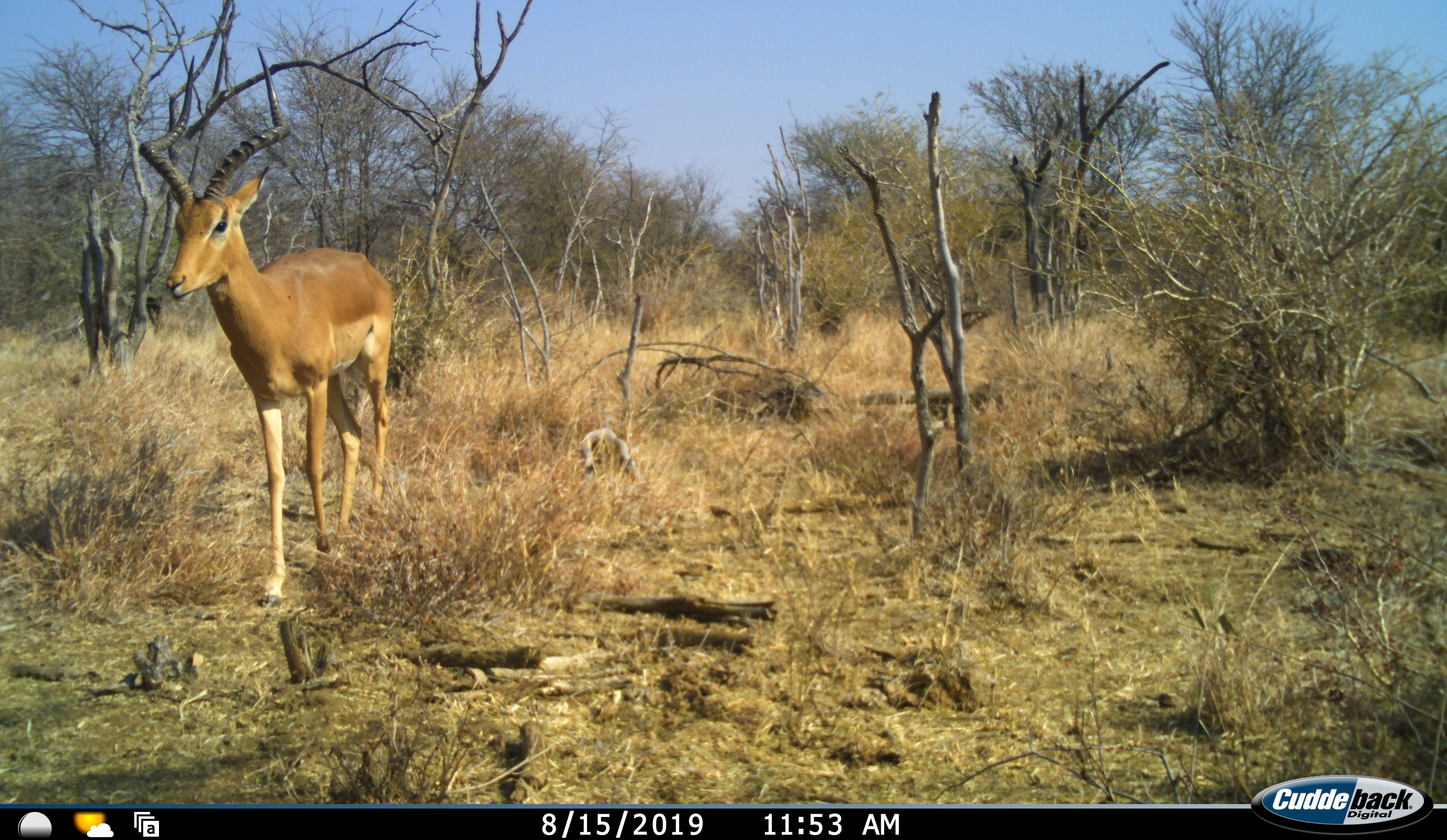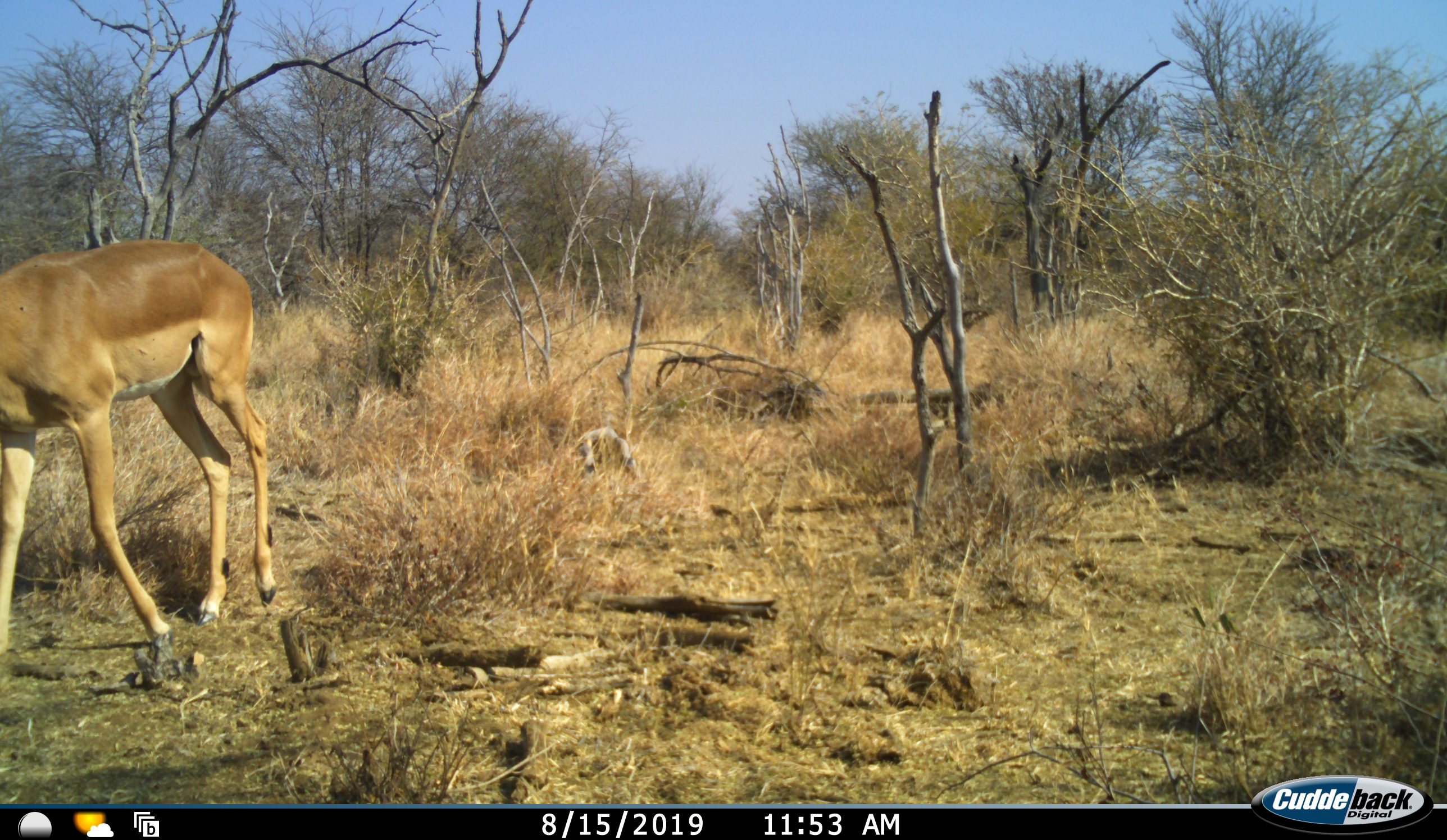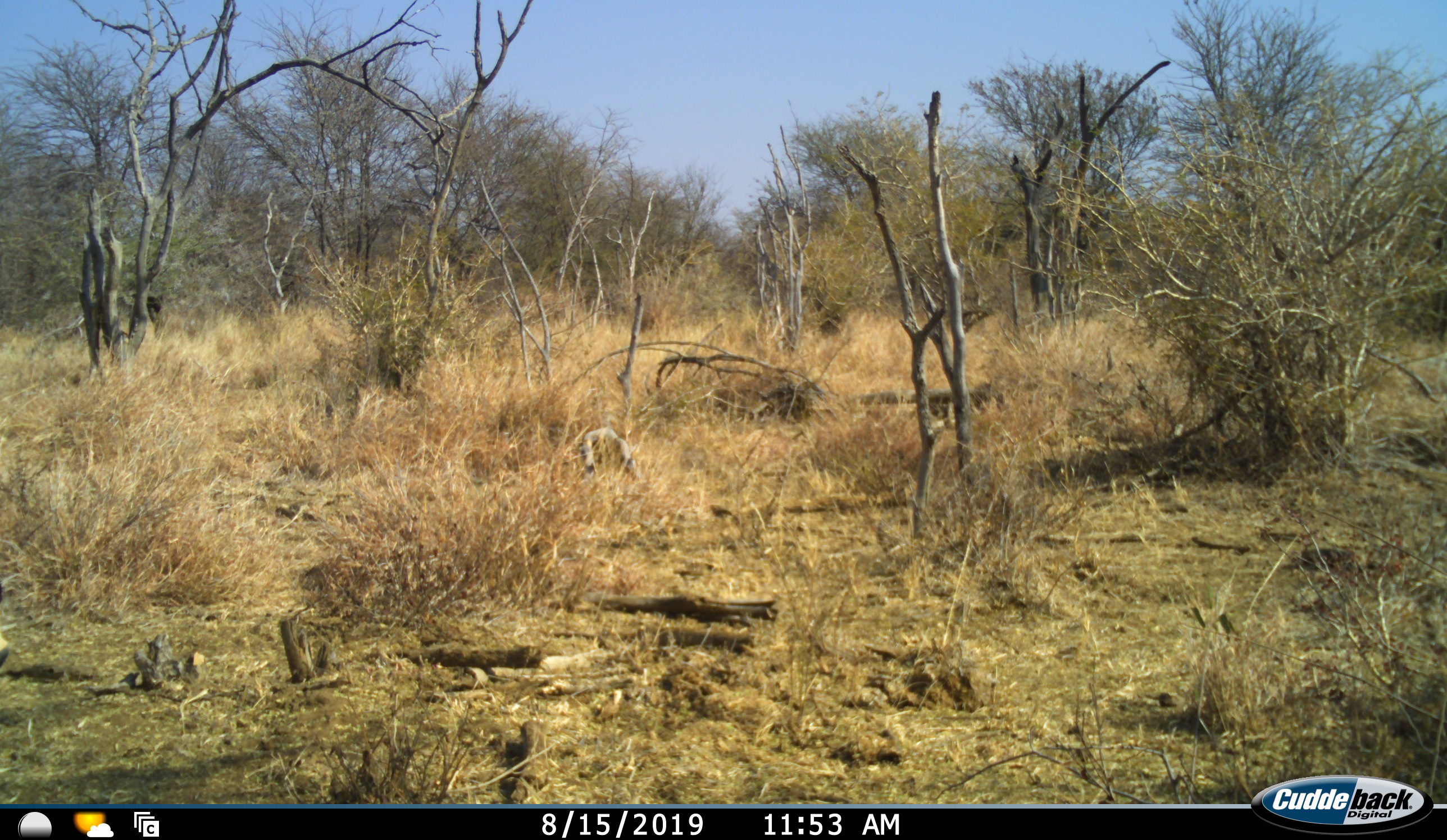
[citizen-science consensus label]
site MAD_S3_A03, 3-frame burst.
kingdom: Animalia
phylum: Chordata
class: Mammalia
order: Artiodactyla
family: Bovidae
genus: Aepyceros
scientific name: Aepyceros melampus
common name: impala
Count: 1.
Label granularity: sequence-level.